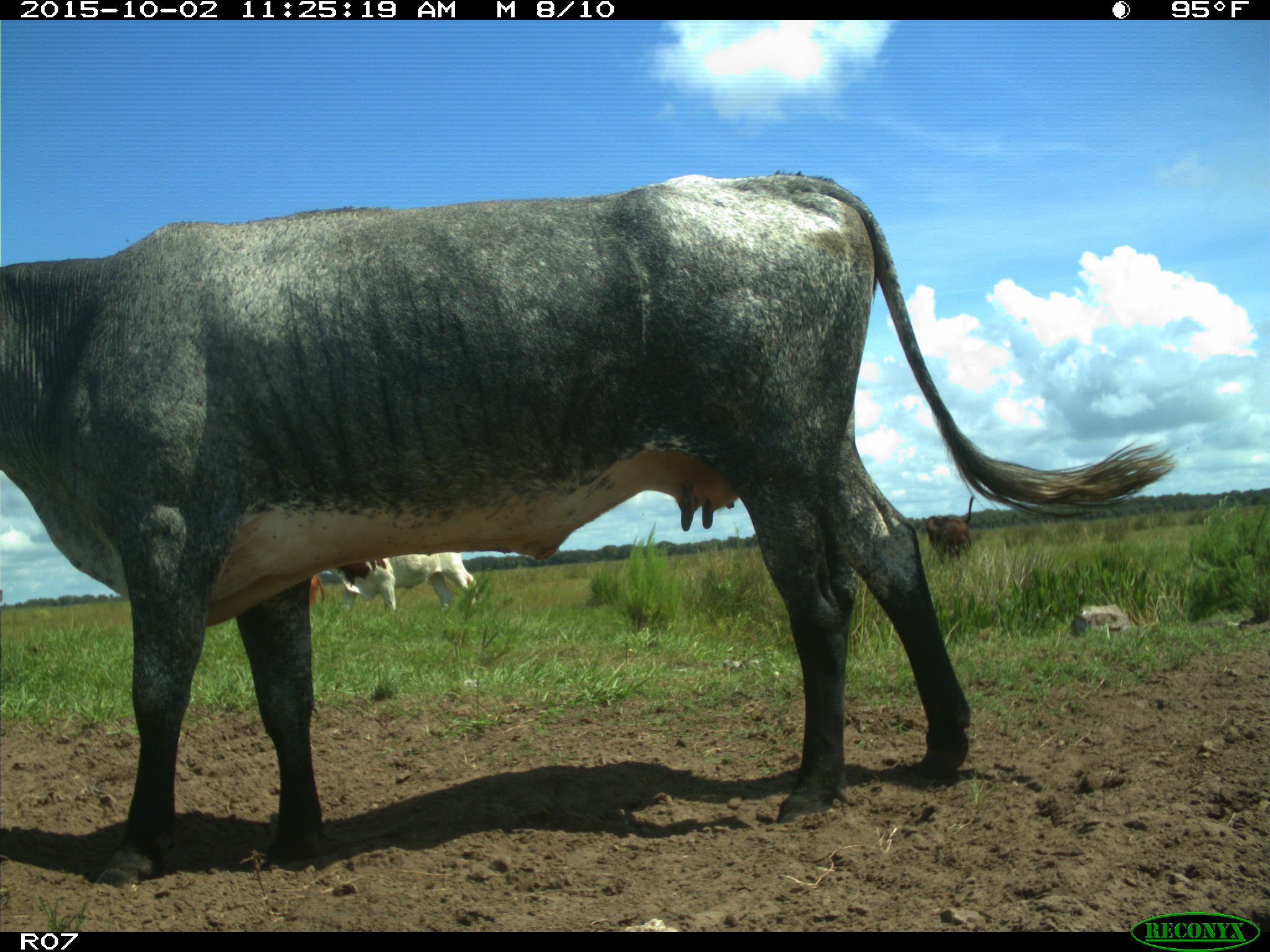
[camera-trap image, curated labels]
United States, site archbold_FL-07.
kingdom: Animalia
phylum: Chordata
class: Mammalia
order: Artiodactyla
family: Bovidae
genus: Bos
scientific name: Bos taurus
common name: domestic cow